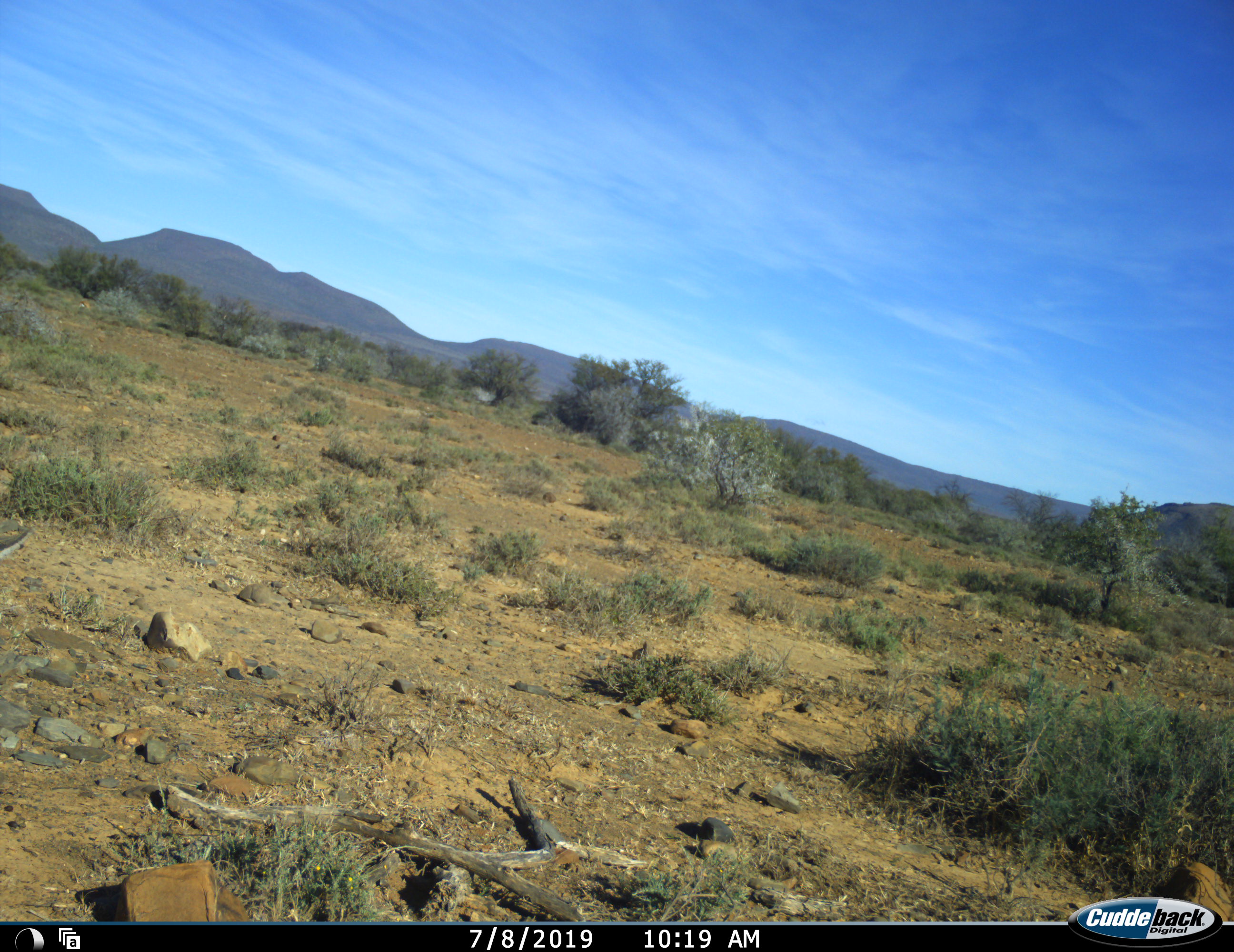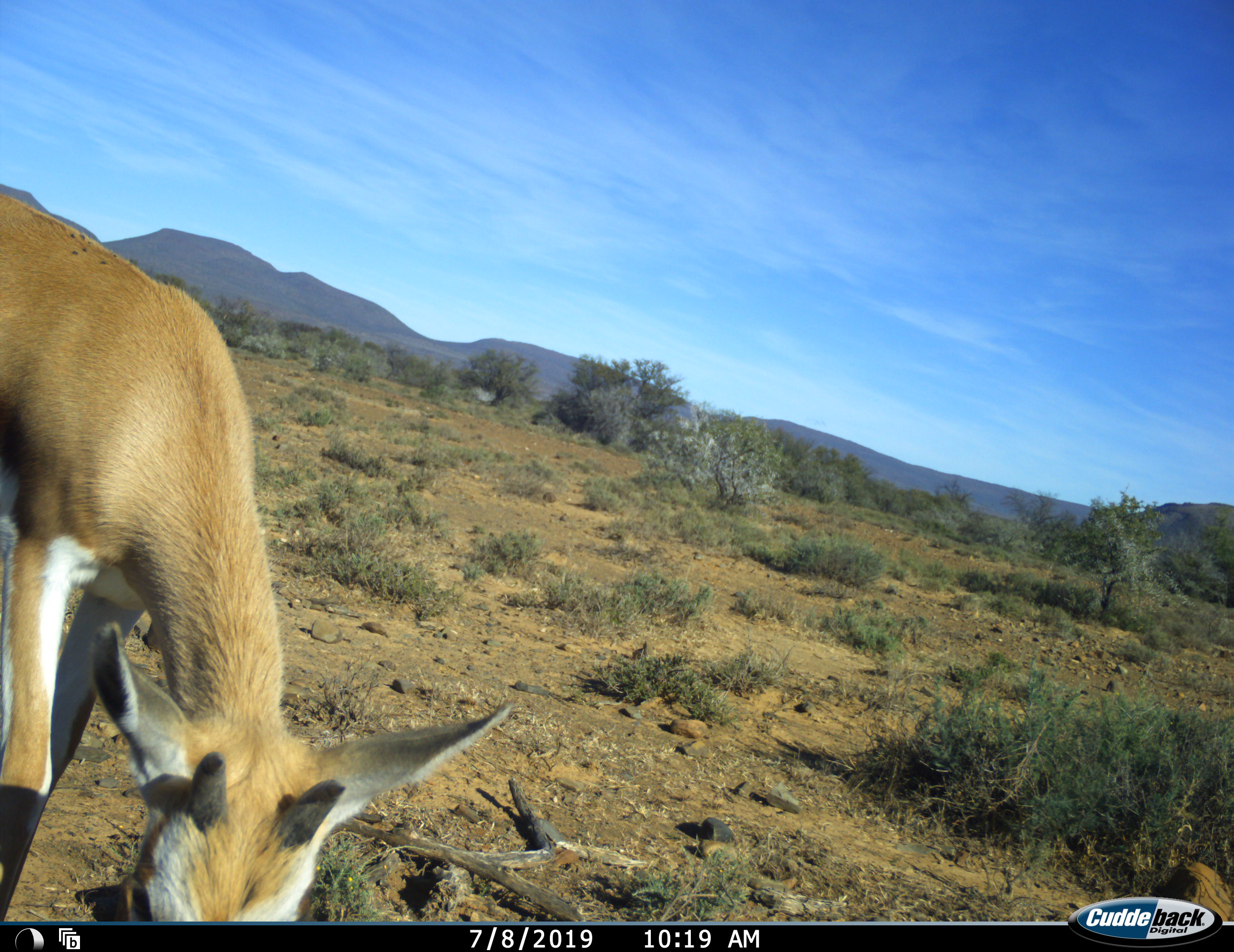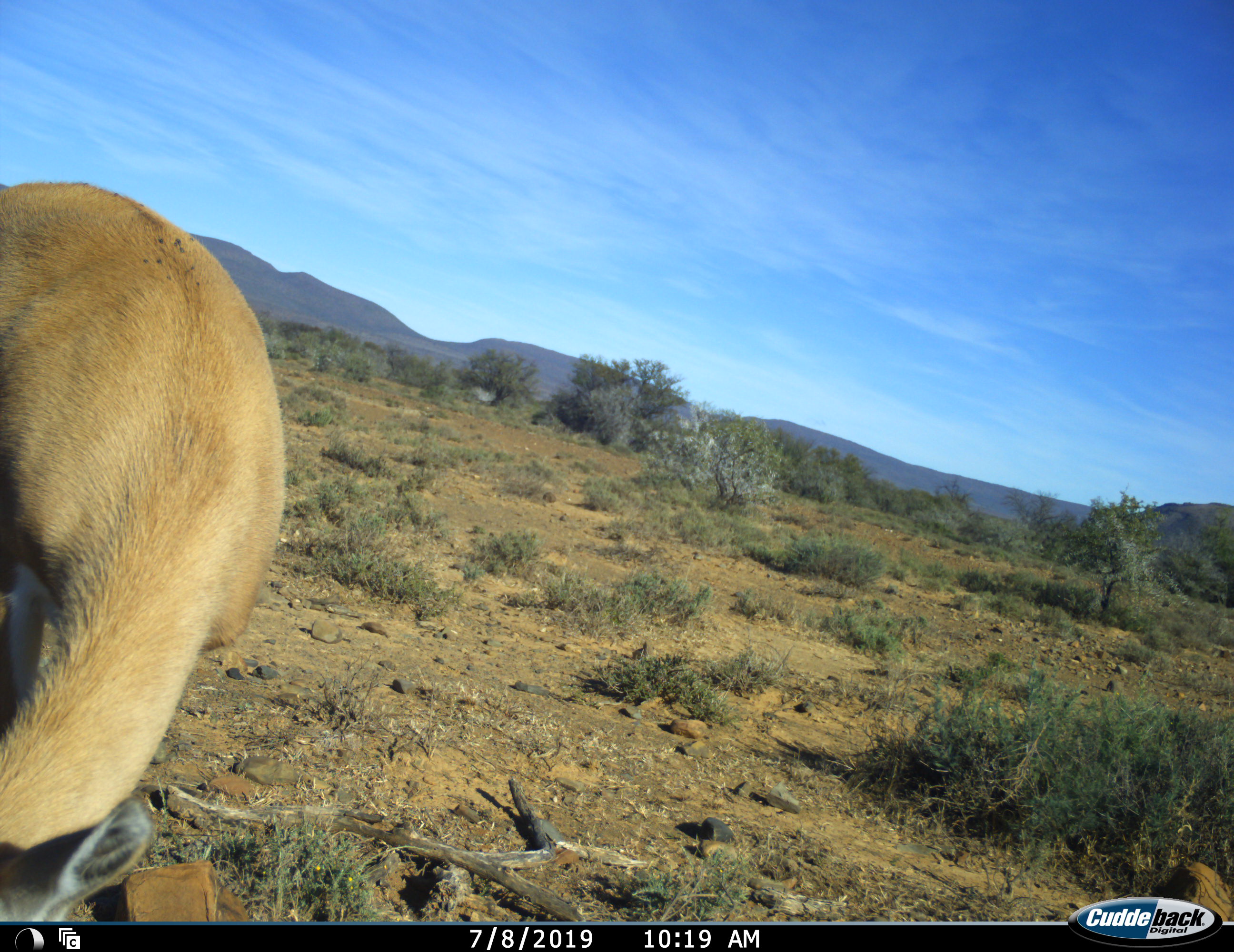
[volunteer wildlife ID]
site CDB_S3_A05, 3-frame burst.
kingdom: Animalia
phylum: Chordata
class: Mammalia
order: Artiodactyla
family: Bovidae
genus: Antidorcas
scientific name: Antidorcas marsupialis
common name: springbok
Springbok (Antidorcas marsupialis), count 1. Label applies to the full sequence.